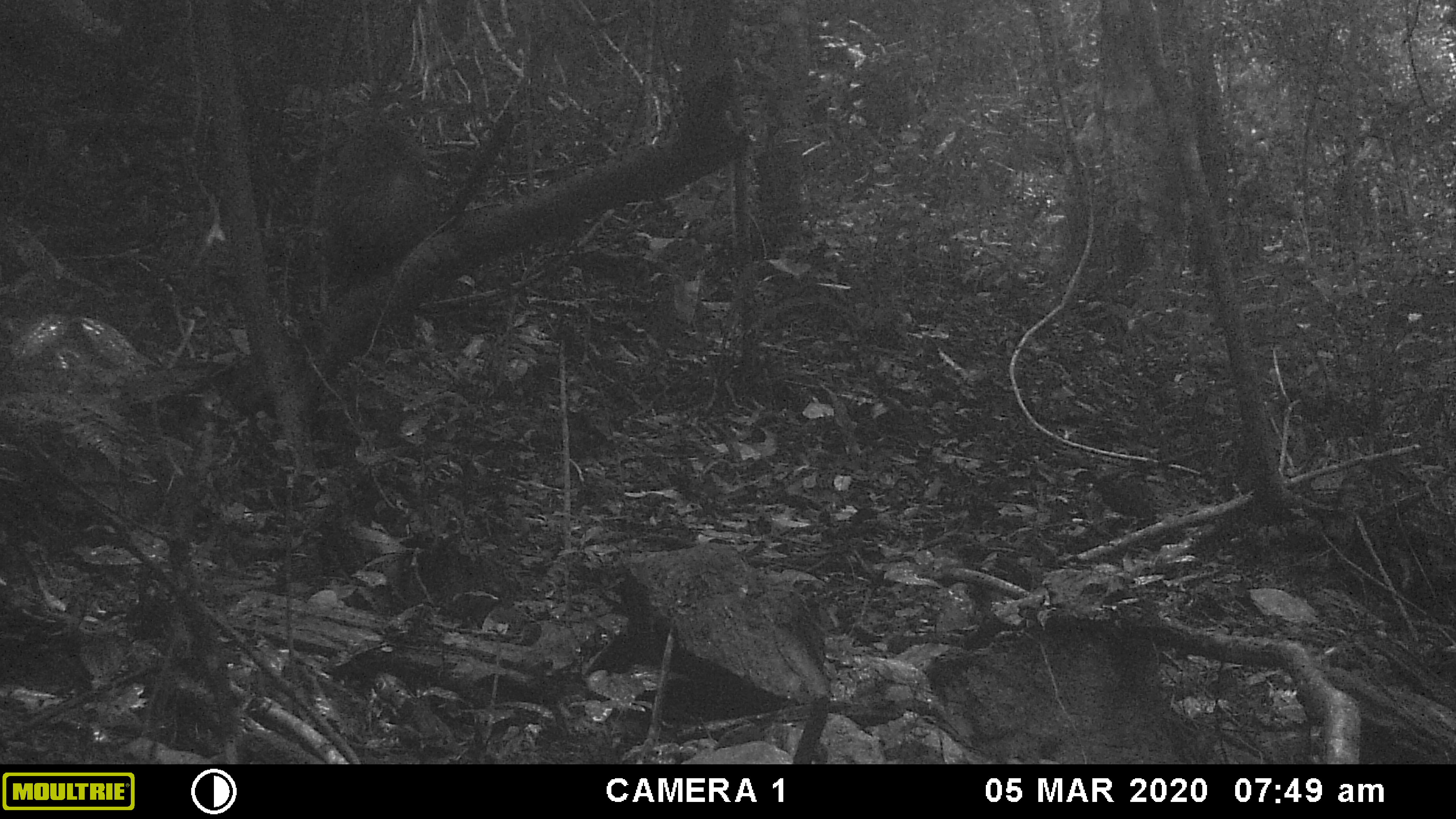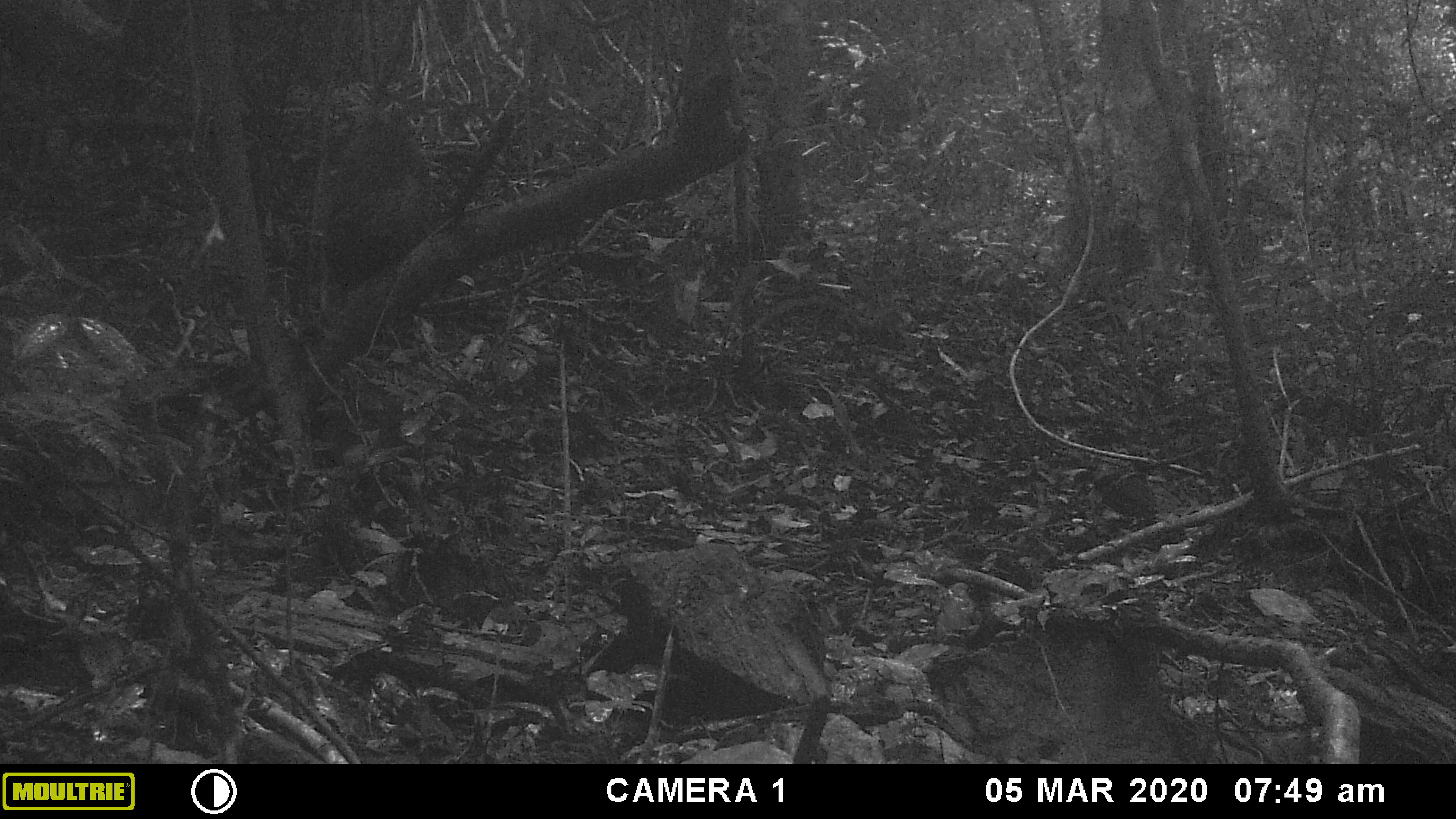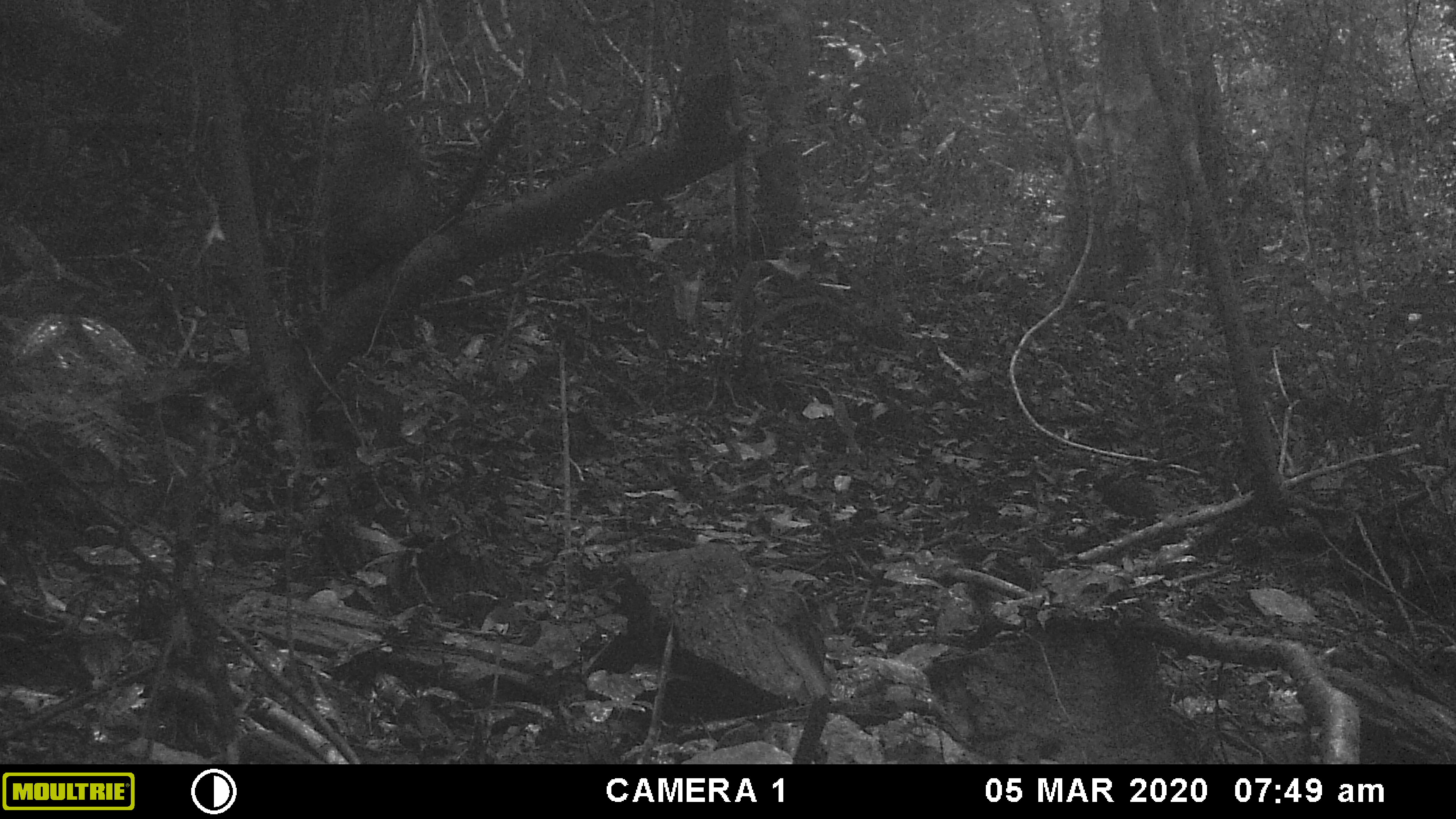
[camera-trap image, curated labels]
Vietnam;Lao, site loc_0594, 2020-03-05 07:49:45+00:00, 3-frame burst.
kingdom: Animalia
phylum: Chordata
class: Mammalia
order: Primates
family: Cercopithecidae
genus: Macaca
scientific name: Macaca arctoides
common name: stump-tailed macaque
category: stump tailed macaque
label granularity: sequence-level